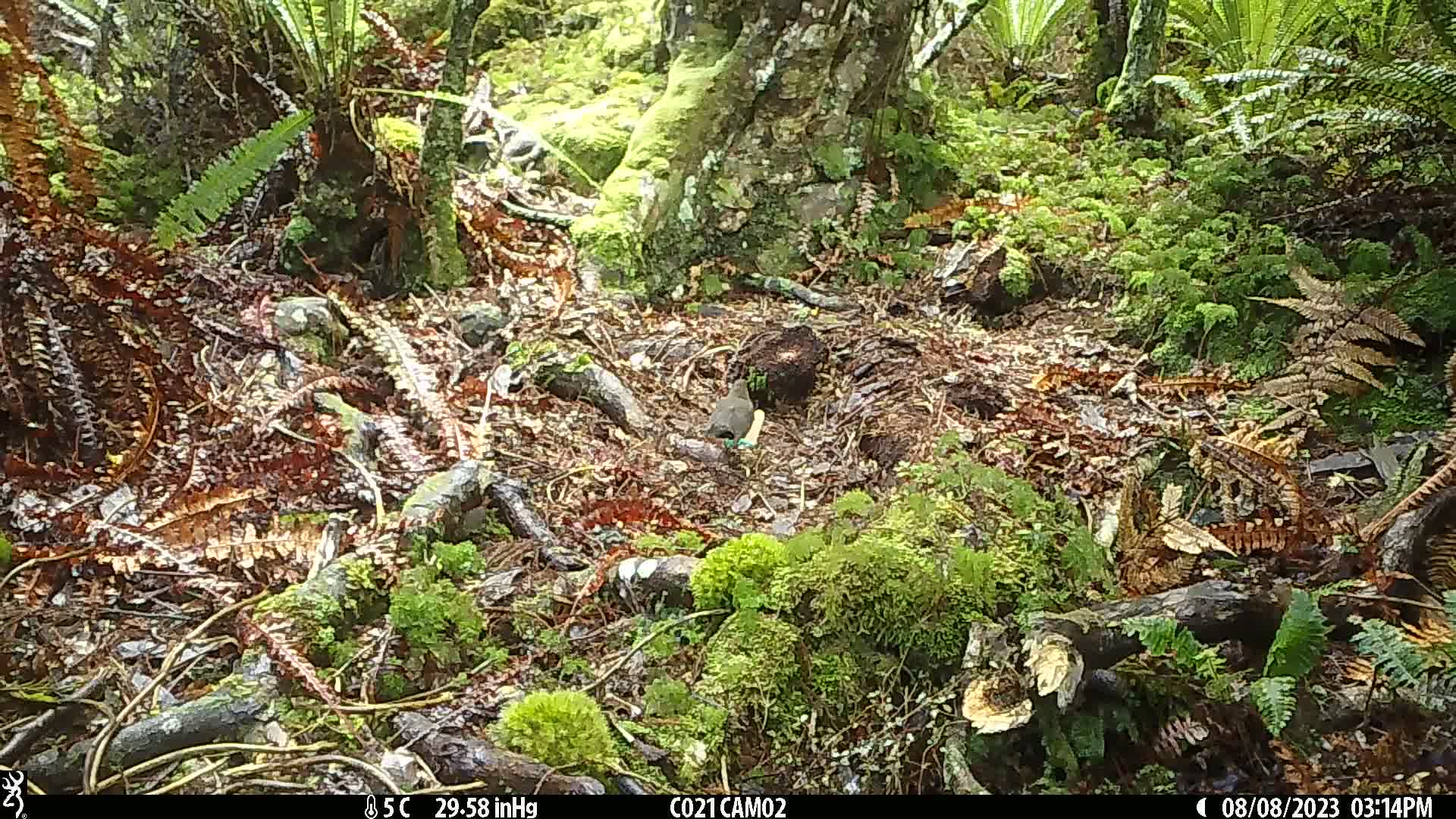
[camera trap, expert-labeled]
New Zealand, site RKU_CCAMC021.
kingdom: Animalia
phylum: Chordata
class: Aves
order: Passeriformes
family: Turdidae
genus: Turdus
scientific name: Turdus merula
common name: eurasian blackbird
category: blackbird